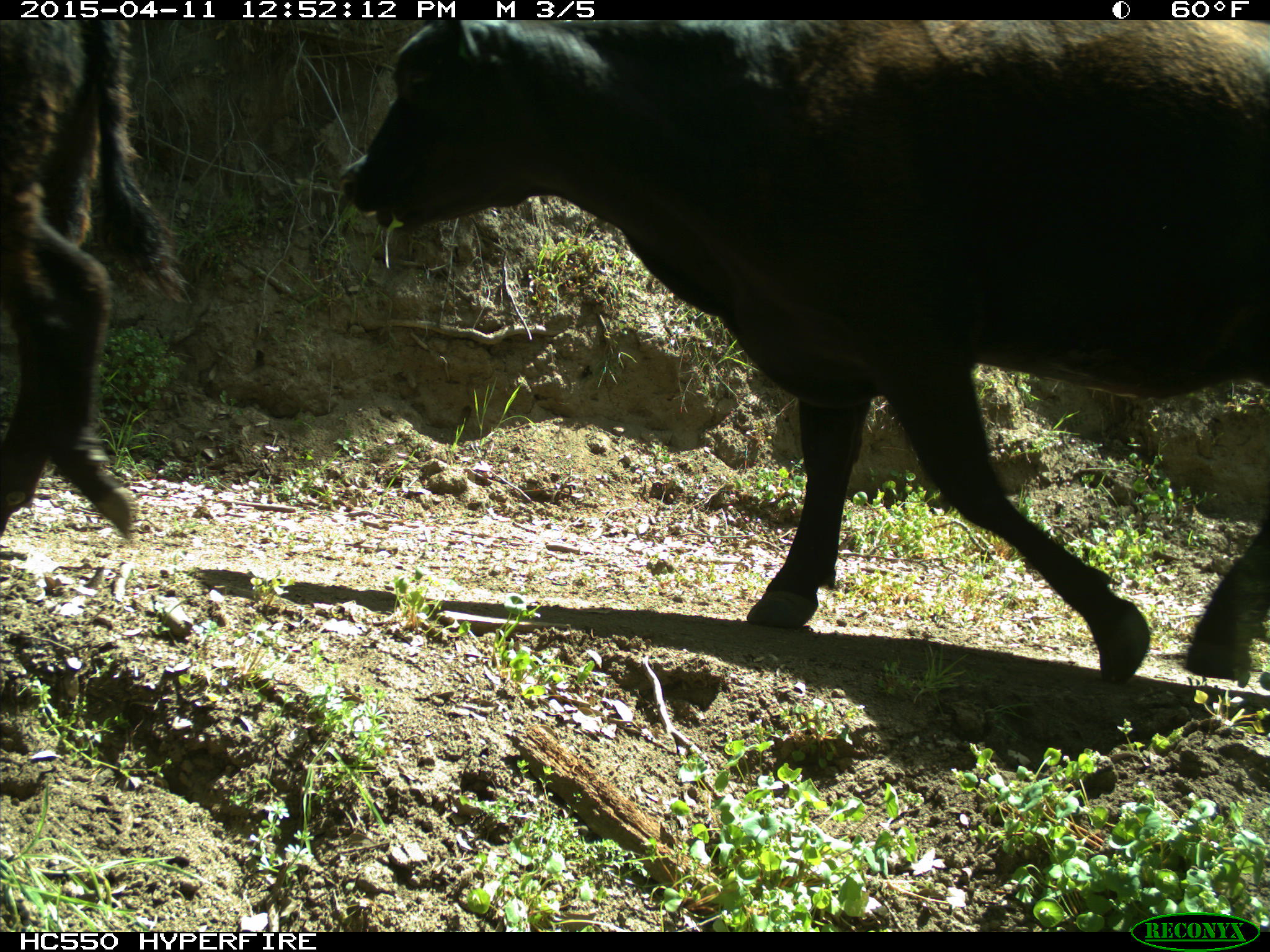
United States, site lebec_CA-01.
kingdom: Animalia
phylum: Chordata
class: Mammalia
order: Artiodactyla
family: Bovidae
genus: Bos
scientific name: Bos taurus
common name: domestic cow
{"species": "Bos taurus (domestic cow)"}